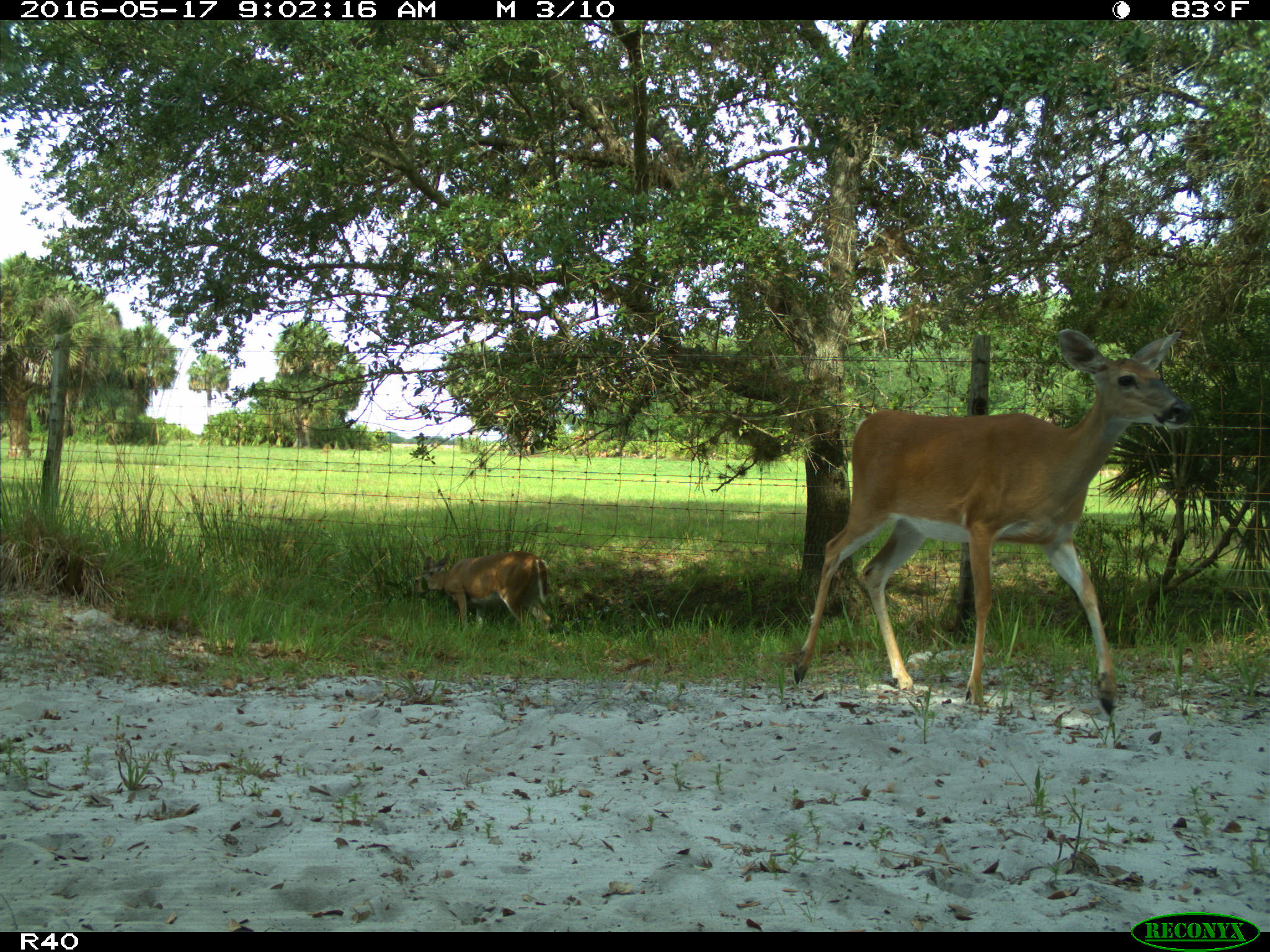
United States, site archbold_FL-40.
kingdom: Animalia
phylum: Chordata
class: Mammalia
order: Artiodactyla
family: Cervidae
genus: Odocoileus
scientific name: Odocoileus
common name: deer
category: unidentified deer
Unidentified deer (deer) (Odocoileus).